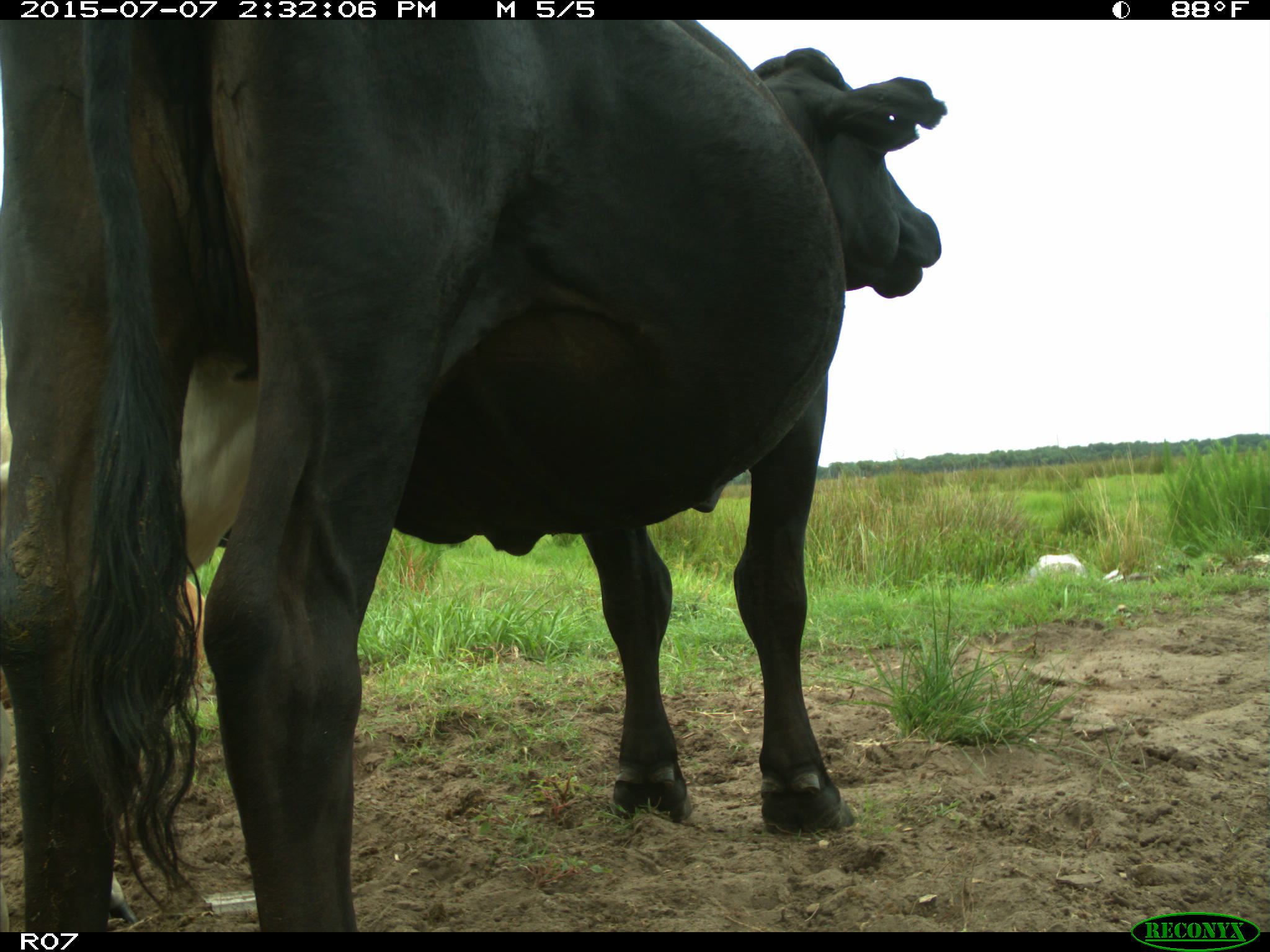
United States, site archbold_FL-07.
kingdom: Animalia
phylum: Chordata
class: Mammalia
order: Artiodactyla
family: Bovidae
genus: Bos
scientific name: Bos taurus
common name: domestic cow